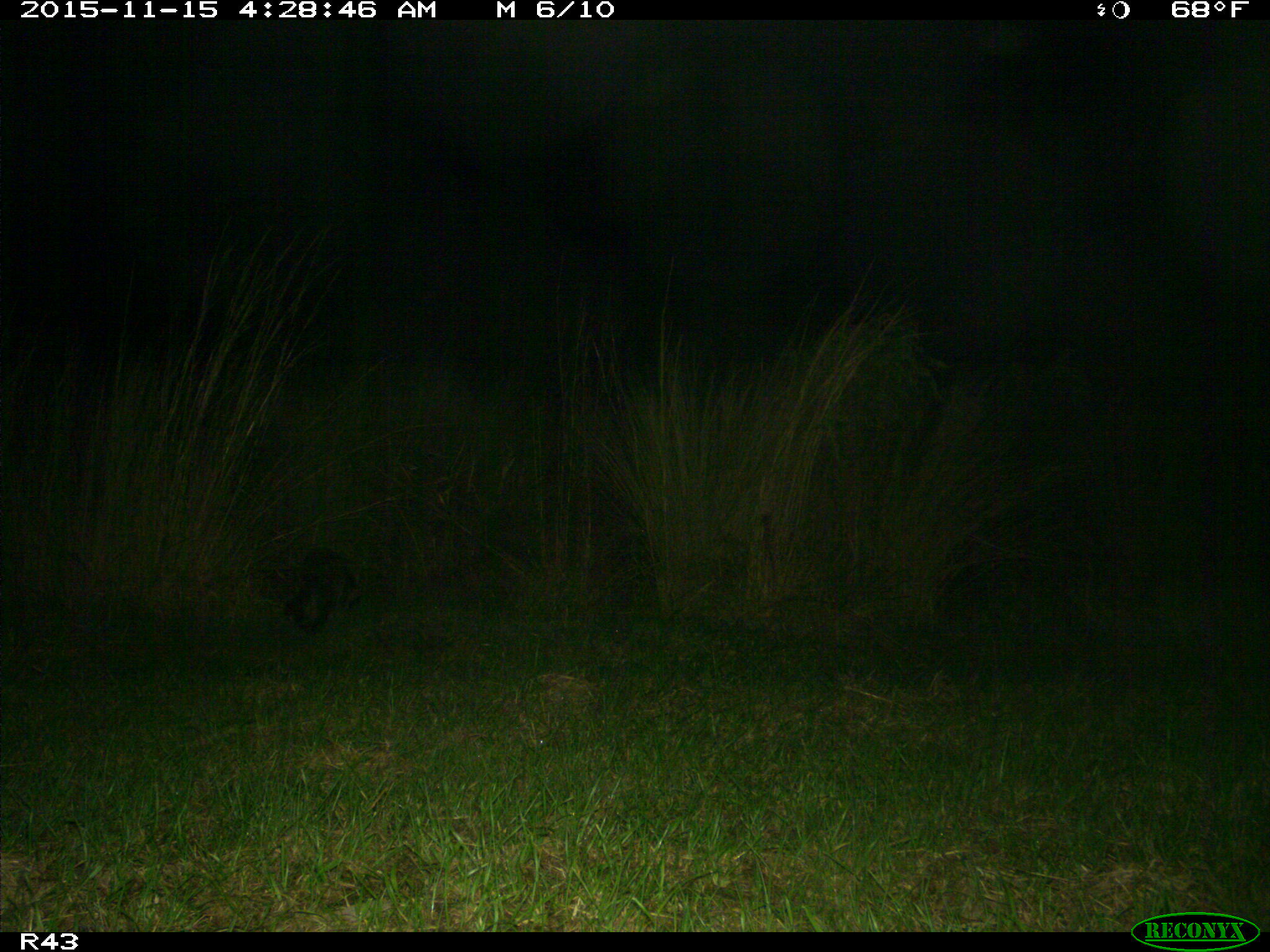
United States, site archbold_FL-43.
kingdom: Animalia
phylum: Chordata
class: Mammalia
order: Carnivora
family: Procyonidae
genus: Procyon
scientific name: Procyon lotor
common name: common raccoon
Procyon lotor (common raccoon).